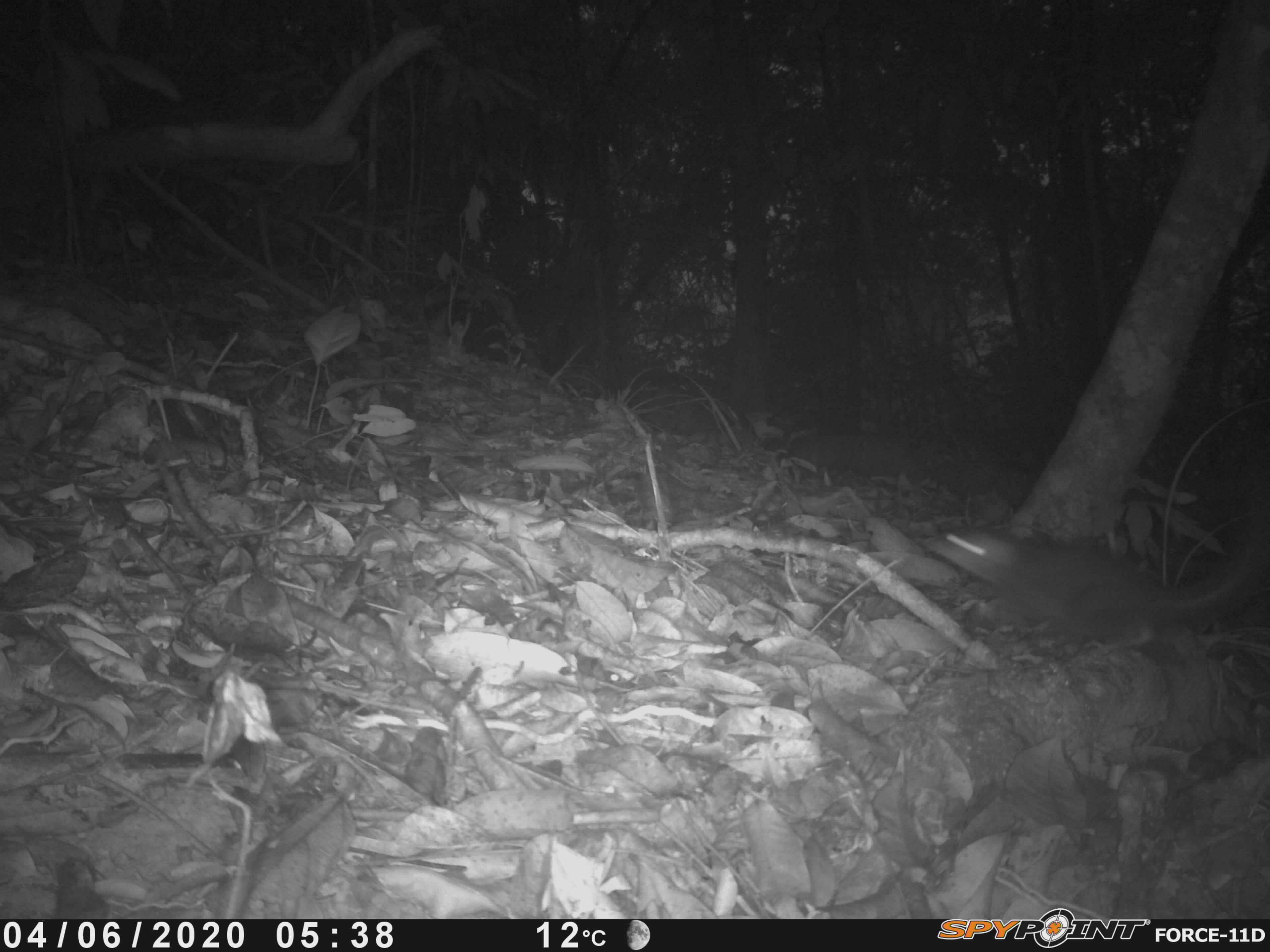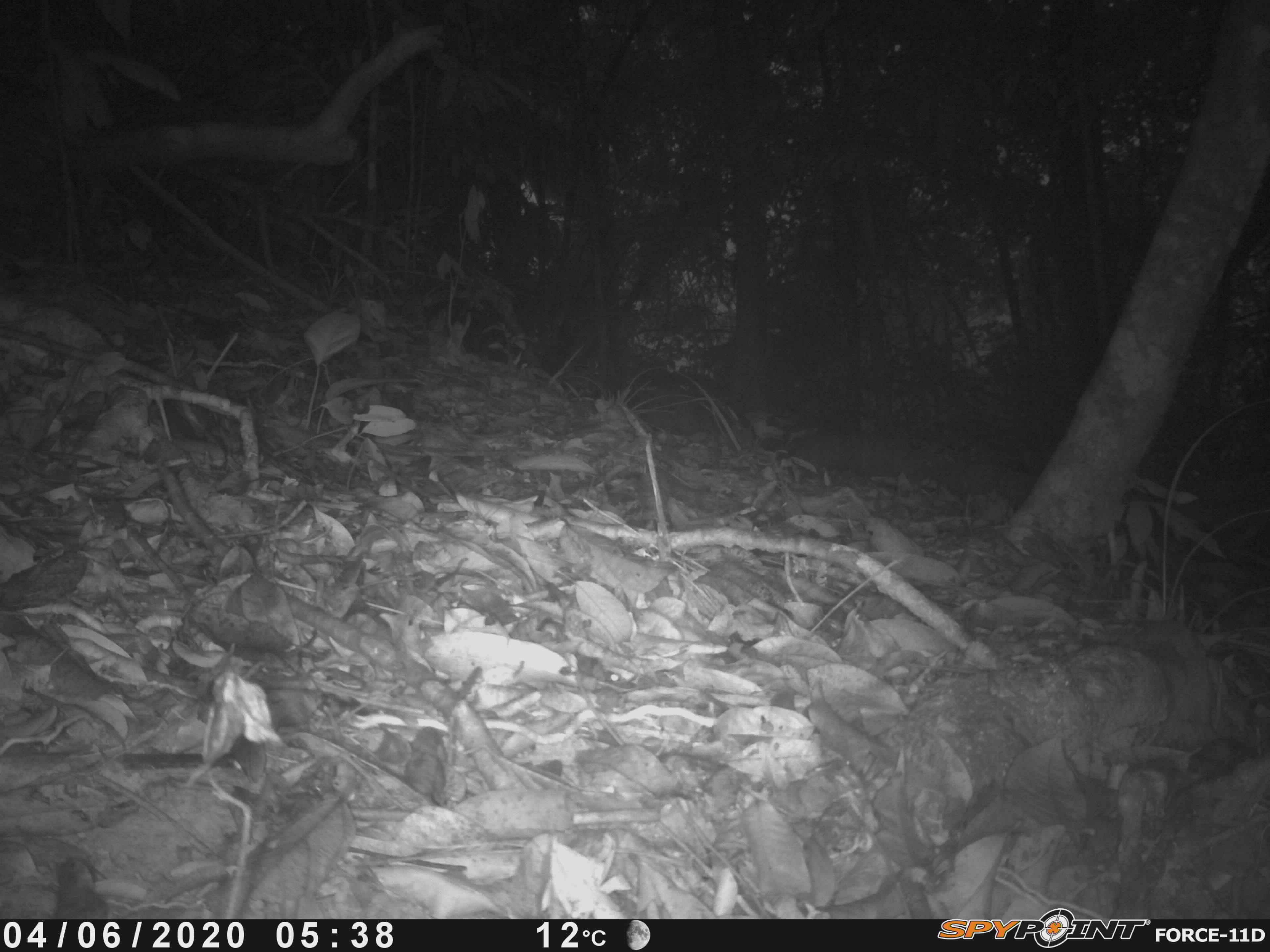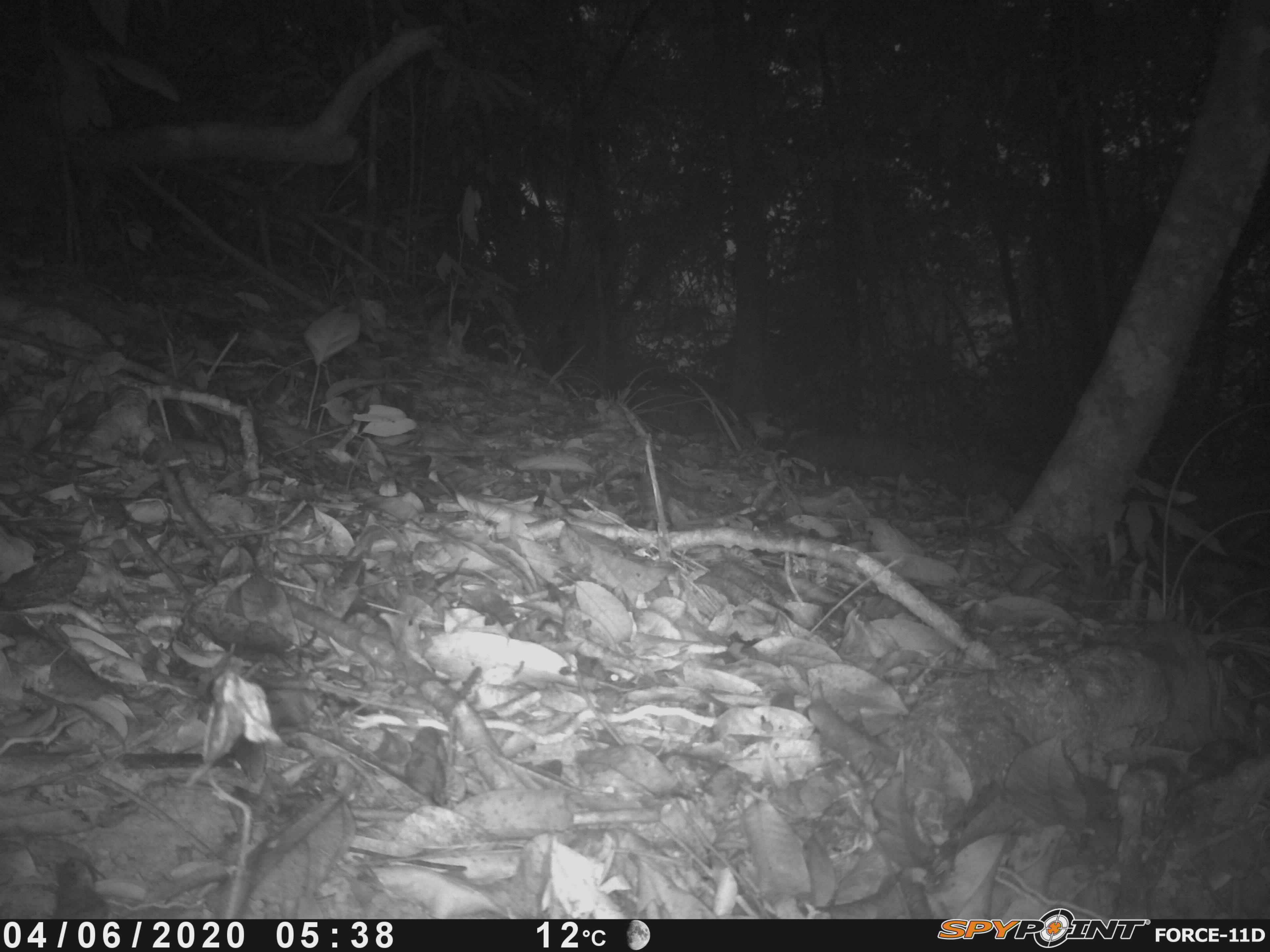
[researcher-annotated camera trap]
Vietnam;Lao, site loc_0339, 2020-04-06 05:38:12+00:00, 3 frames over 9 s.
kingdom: Animalia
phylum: Chordata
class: Mammalia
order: Rodentia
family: Sciuridae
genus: Sciurus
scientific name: Sciurus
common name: squirrel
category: unidentified squirrel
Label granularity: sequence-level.